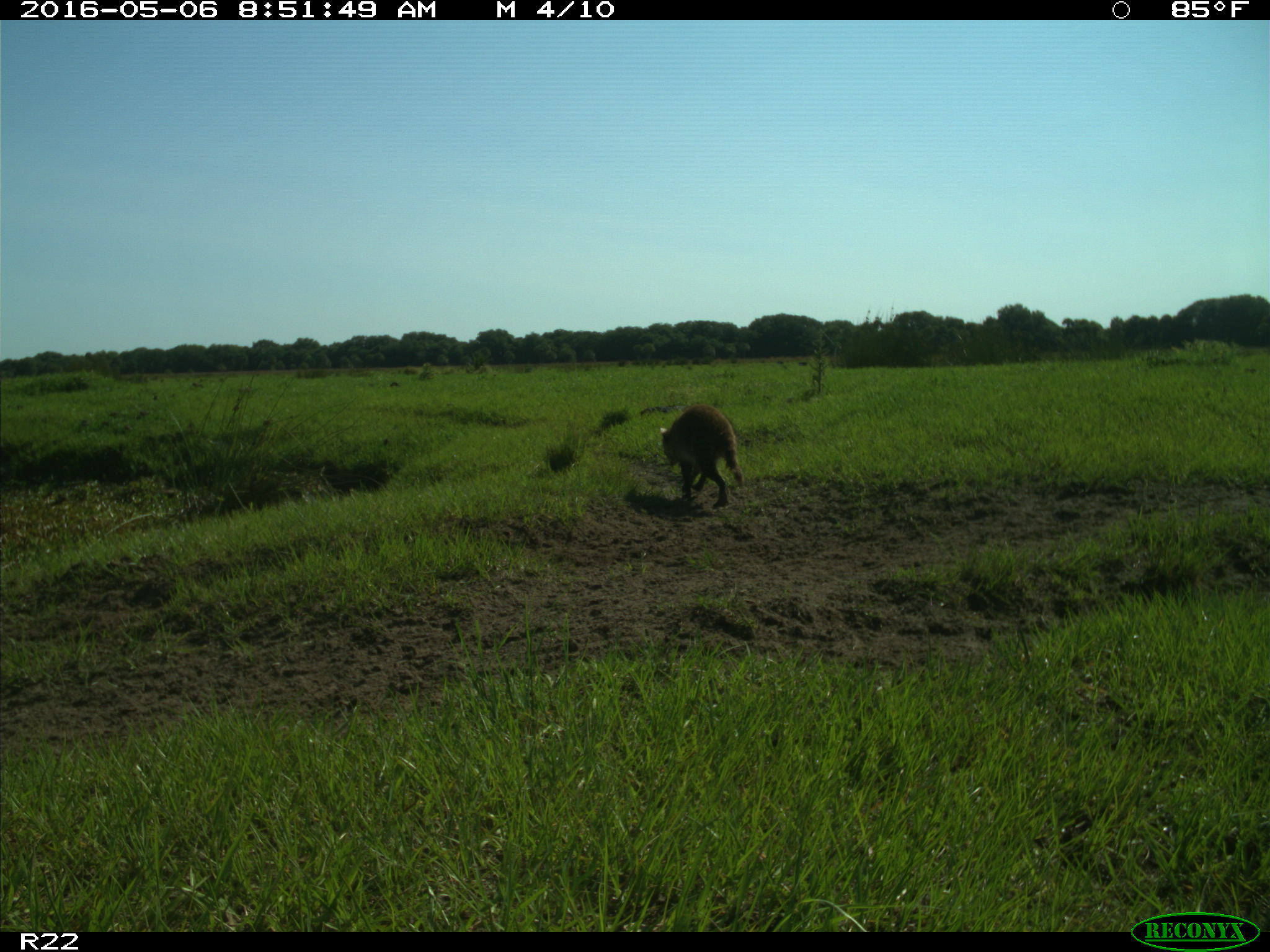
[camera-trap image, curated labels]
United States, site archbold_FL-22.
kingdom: Animalia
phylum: Chordata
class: Mammalia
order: Carnivora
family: Procyonidae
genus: Procyon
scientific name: Procyon lotor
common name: common raccoon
Procyon lotor (common raccoon).